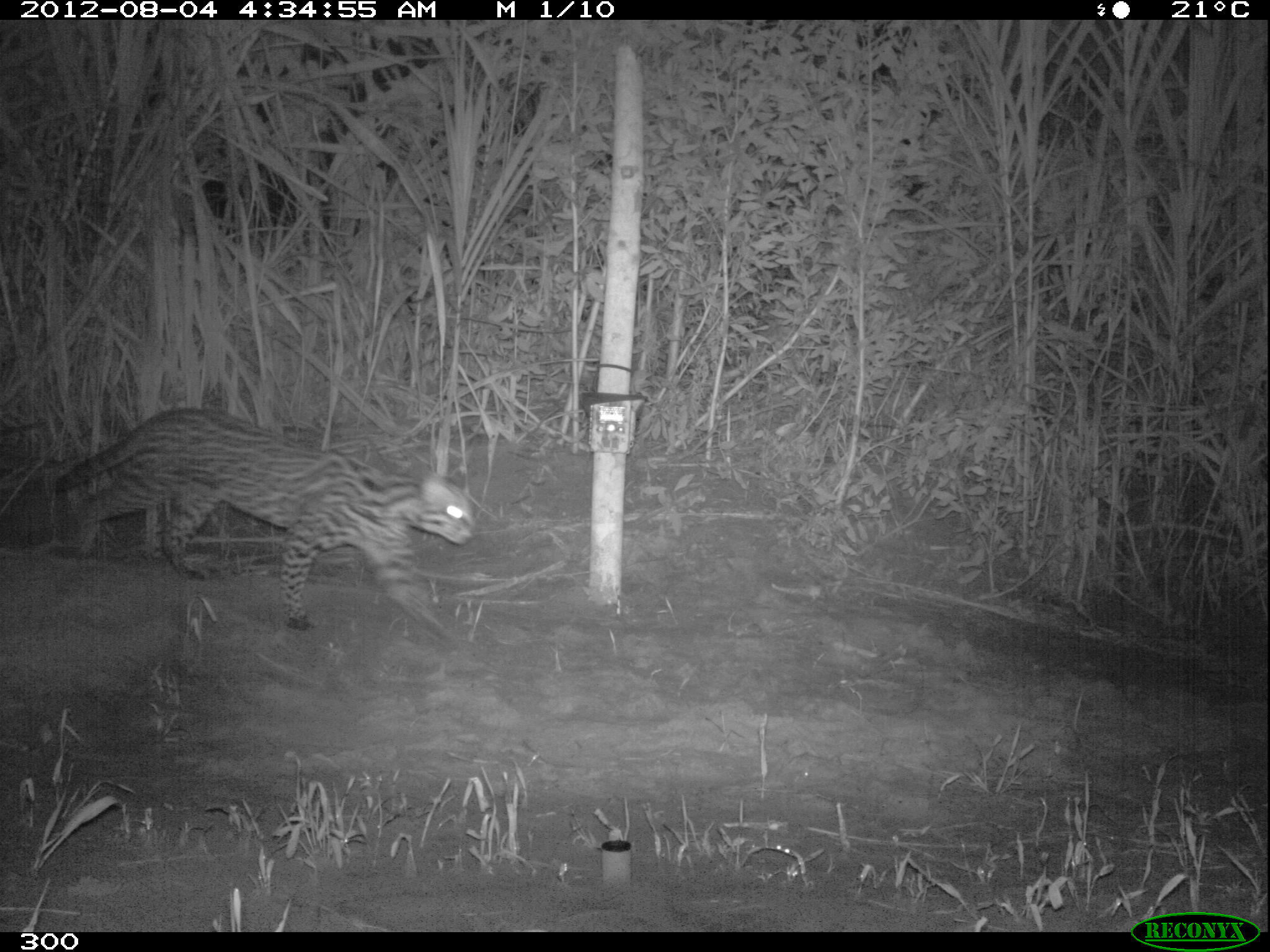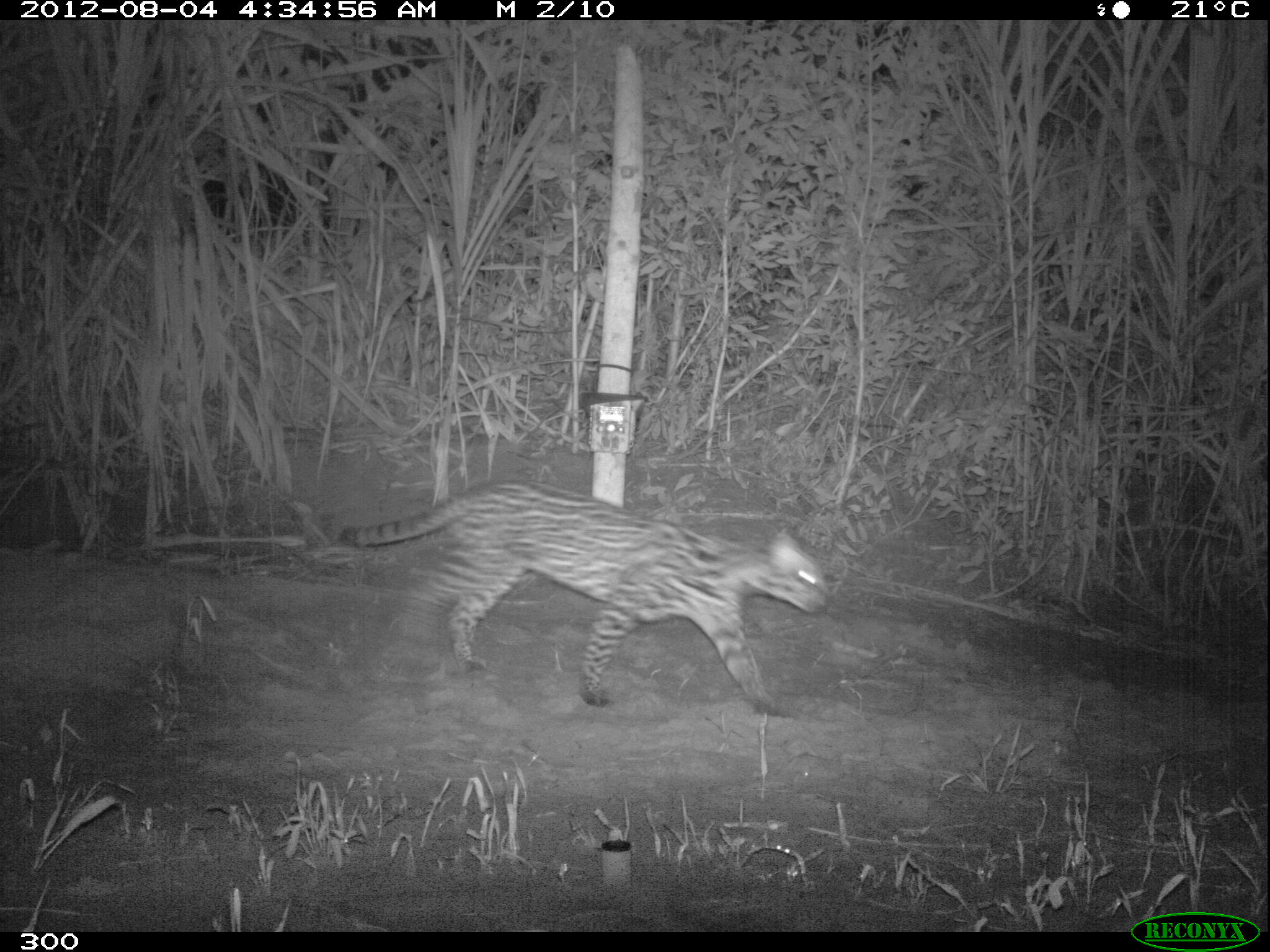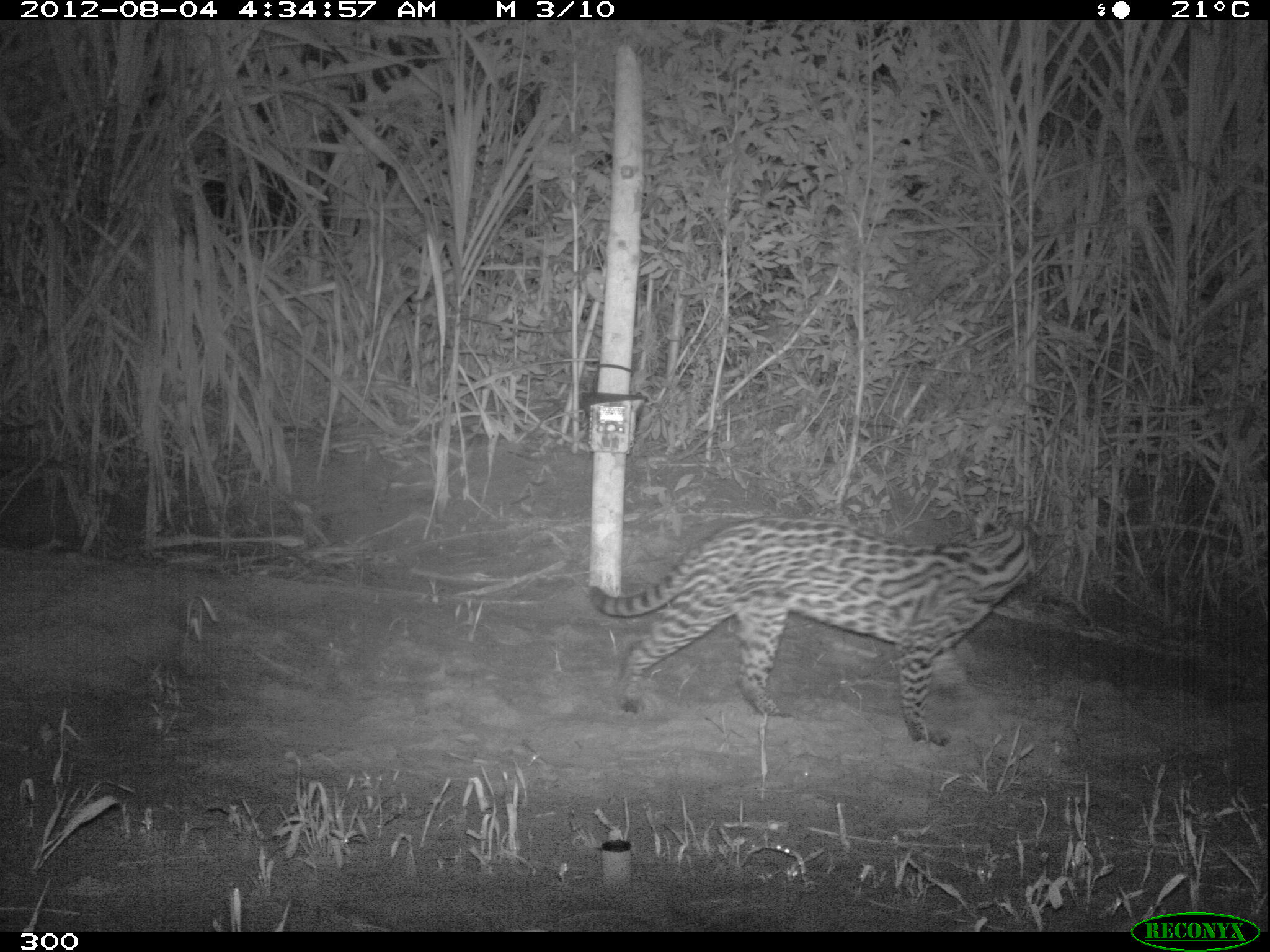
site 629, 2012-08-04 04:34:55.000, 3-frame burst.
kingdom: Animalia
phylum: Chordata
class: Mammalia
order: Carnivora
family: Felidae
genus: Leopardus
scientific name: Leopardus pardalis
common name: ocelot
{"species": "Leopardus pardalis (ocelot)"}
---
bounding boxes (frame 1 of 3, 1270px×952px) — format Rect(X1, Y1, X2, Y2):
leopardus pardalis: Rect(47, 406, 480, 630)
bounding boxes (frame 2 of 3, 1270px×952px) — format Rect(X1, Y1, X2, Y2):
leopardus pardalis: Rect(338, 474, 831, 717)